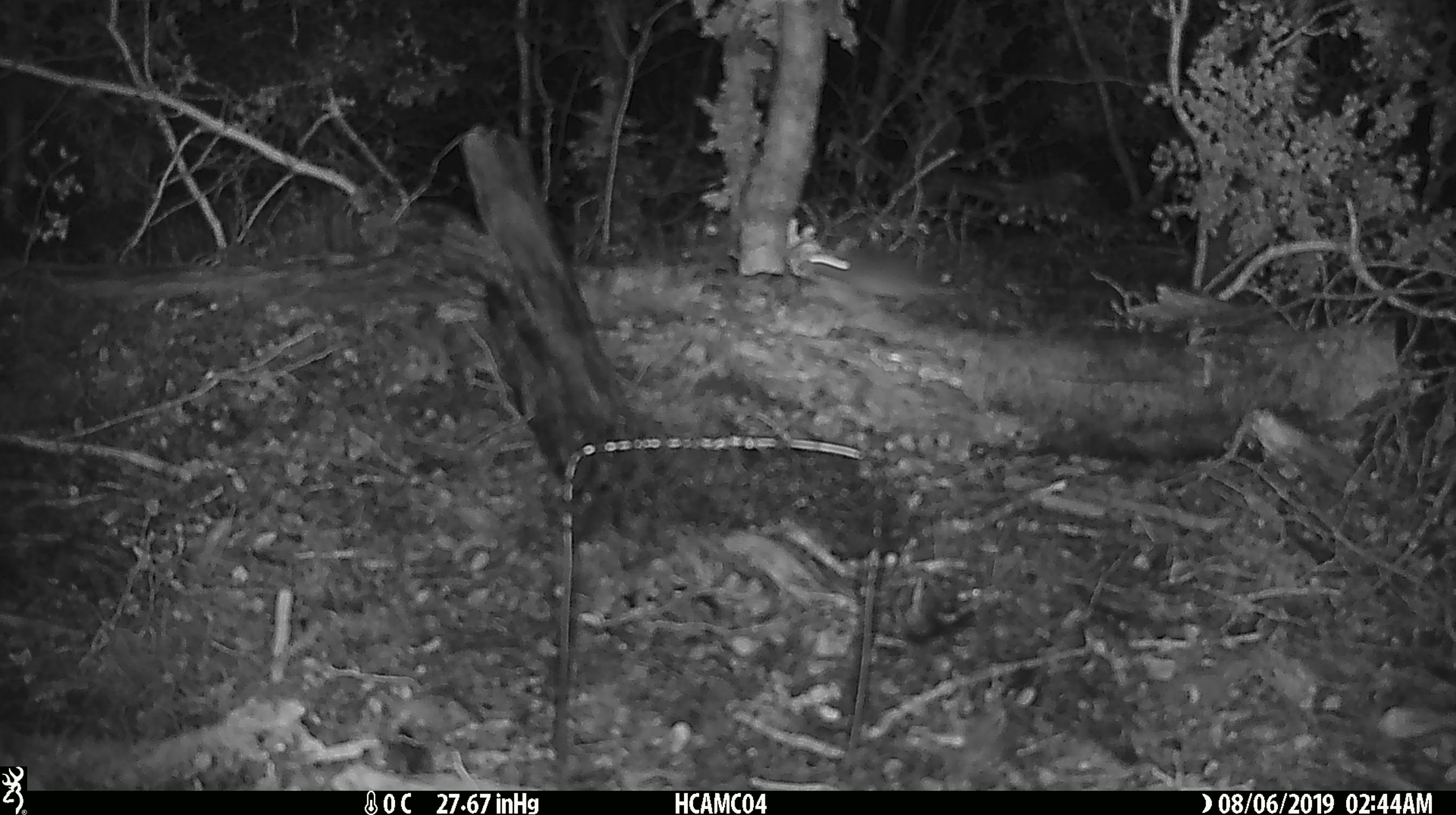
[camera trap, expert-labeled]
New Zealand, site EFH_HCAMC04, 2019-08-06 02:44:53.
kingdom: Animalia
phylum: Chordata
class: Mammalia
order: Rodentia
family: Muridae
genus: Mus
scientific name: Mus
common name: mouse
Mouse (Mus).